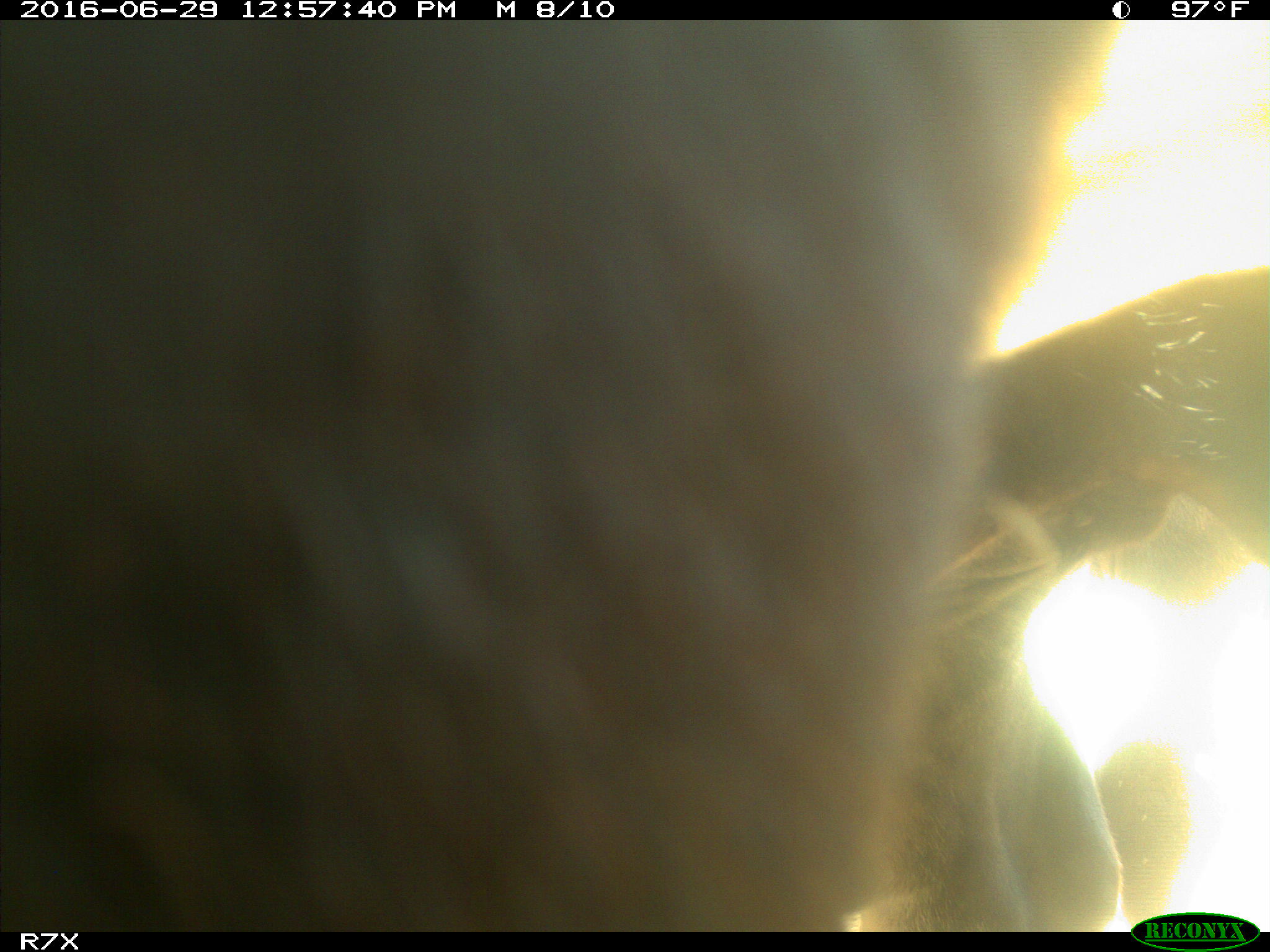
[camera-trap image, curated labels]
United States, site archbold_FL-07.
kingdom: Animalia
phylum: Chordata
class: Mammalia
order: Artiodactyla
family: Bovidae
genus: Bos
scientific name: Bos taurus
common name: domestic cow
Bos taurus (domestic cow).